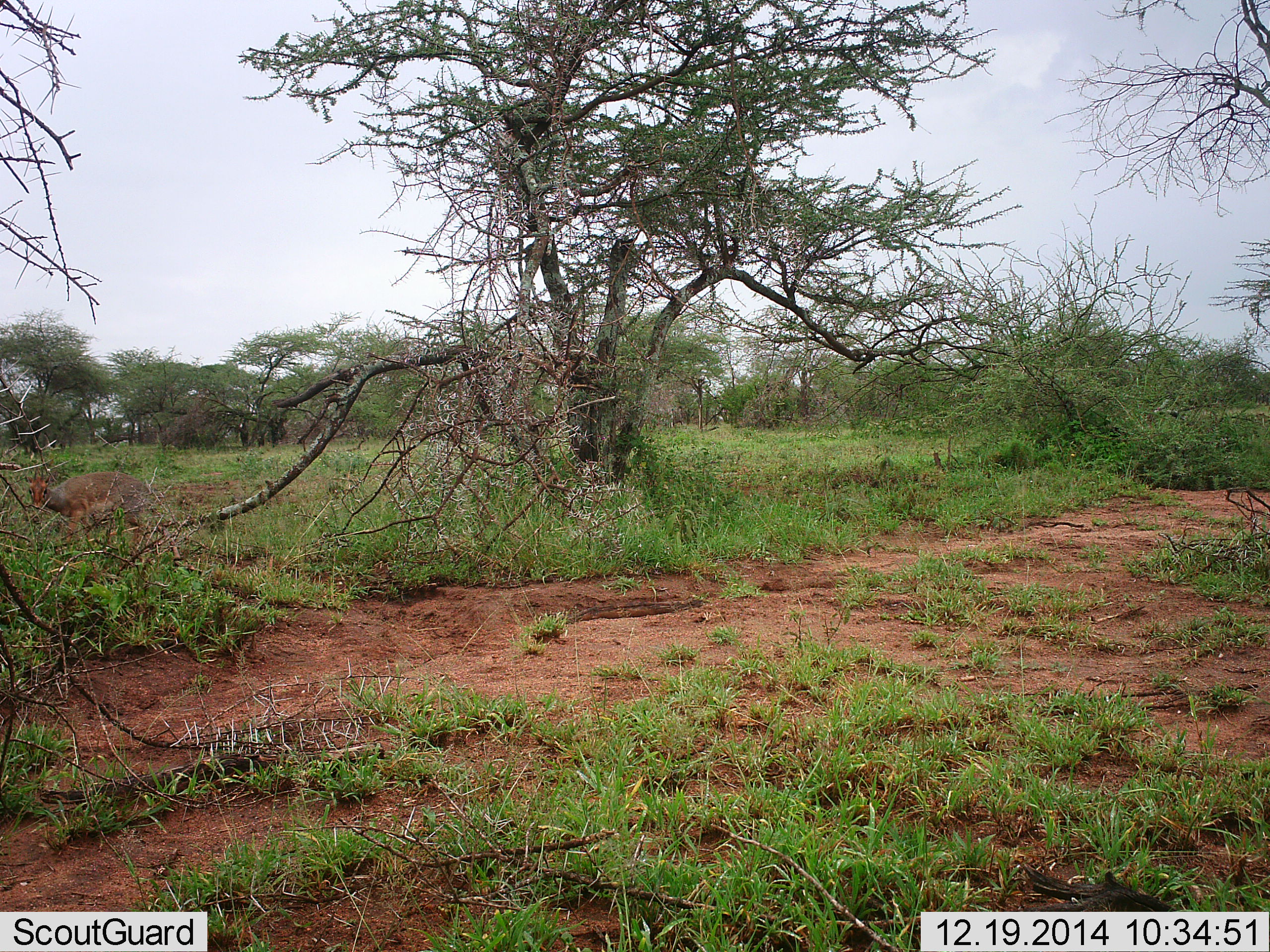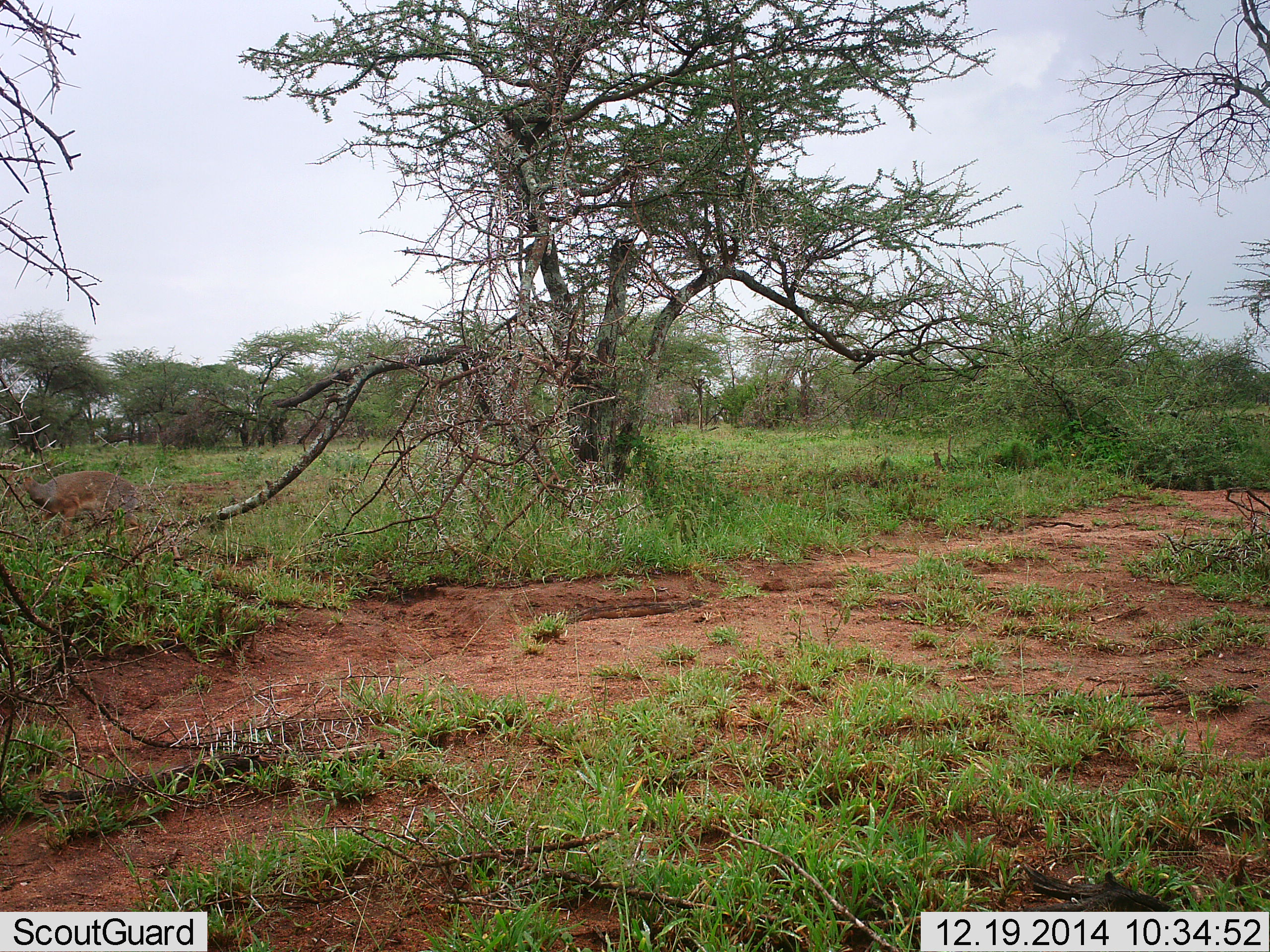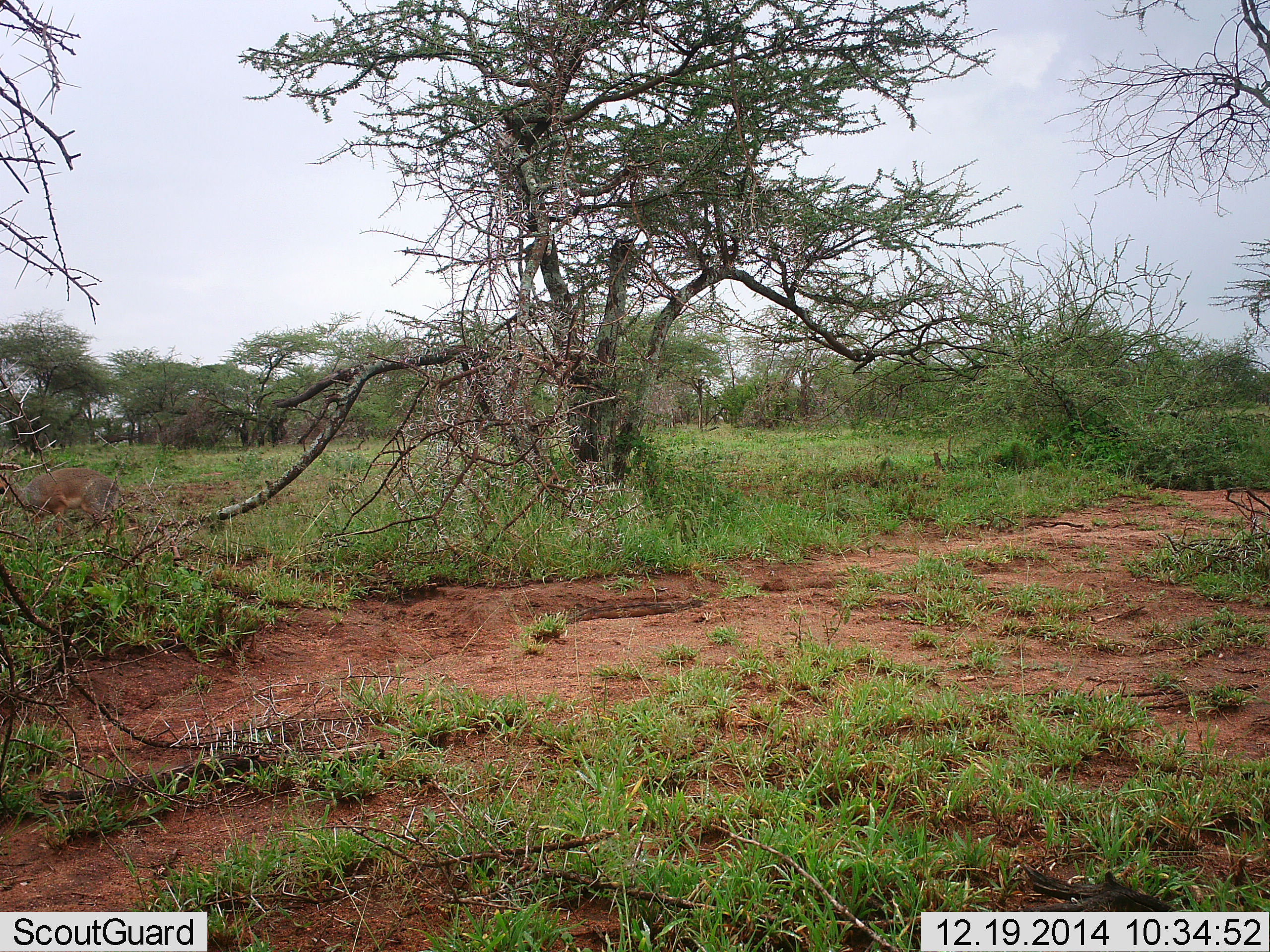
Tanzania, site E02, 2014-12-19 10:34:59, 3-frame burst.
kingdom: Animalia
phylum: Chordata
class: Mammalia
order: Artiodactyla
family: Bovidae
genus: Madoqua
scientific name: Madoqua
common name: dikdik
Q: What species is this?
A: Dikdik (Madoqua).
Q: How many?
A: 1.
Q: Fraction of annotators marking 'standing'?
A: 50%.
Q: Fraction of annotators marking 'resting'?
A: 0%.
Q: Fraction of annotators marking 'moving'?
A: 60%.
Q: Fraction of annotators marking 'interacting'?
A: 0%.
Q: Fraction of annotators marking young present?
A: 0%.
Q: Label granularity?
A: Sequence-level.